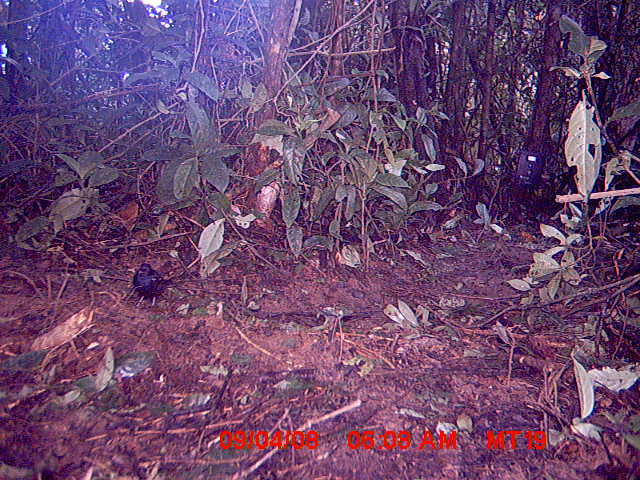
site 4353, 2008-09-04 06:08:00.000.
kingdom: Animalia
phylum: Chordata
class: Aves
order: Cuculiformes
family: Cuculidae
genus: Coua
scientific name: Coua serriana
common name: red-breasted coua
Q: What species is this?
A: Coua serriana (red-breasted coua).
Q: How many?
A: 1.